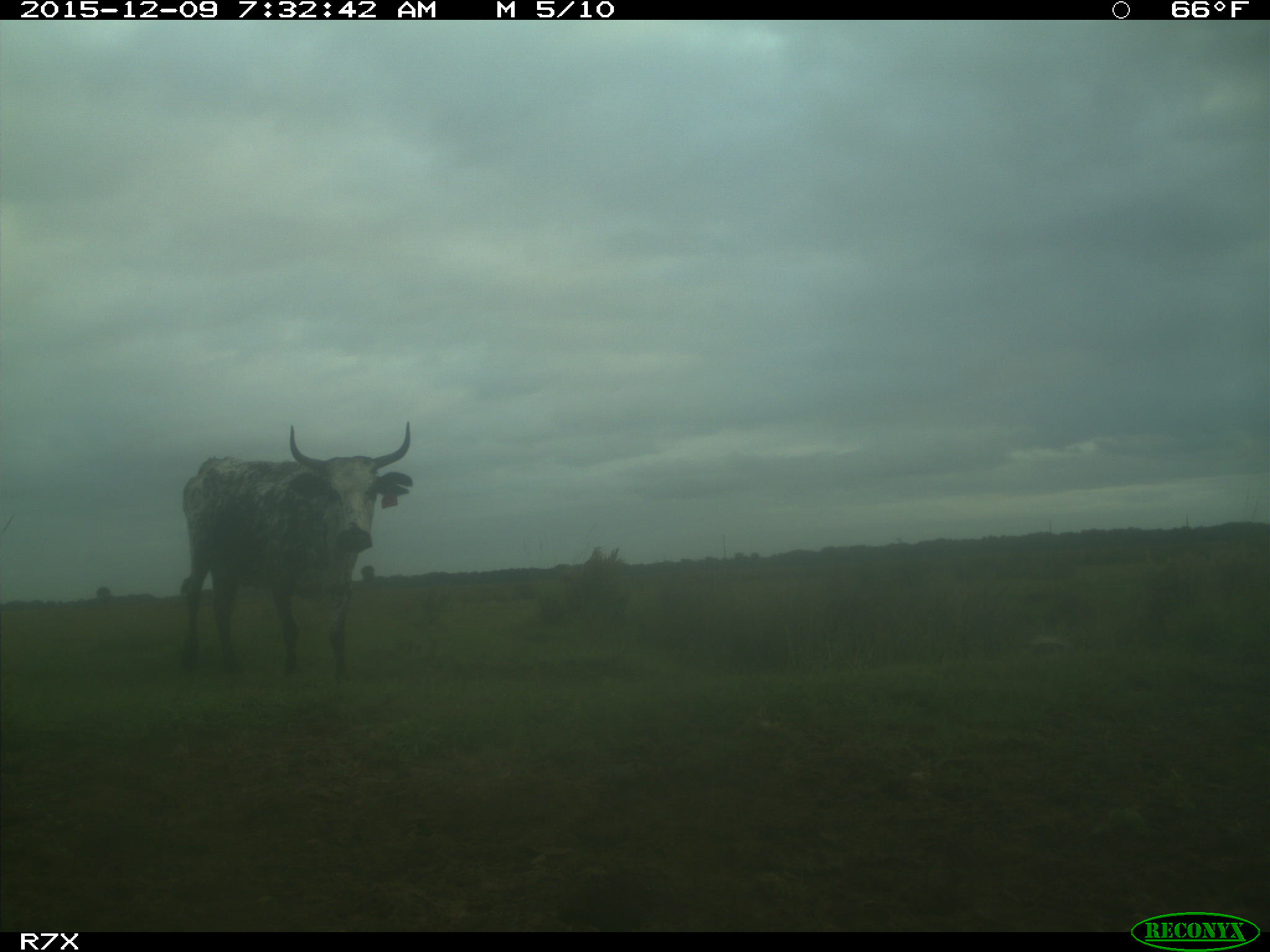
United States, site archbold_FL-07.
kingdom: Animalia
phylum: Chordata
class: Mammalia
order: Artiodactyla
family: Bovidae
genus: Bos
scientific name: Bos taurus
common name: domestic cow